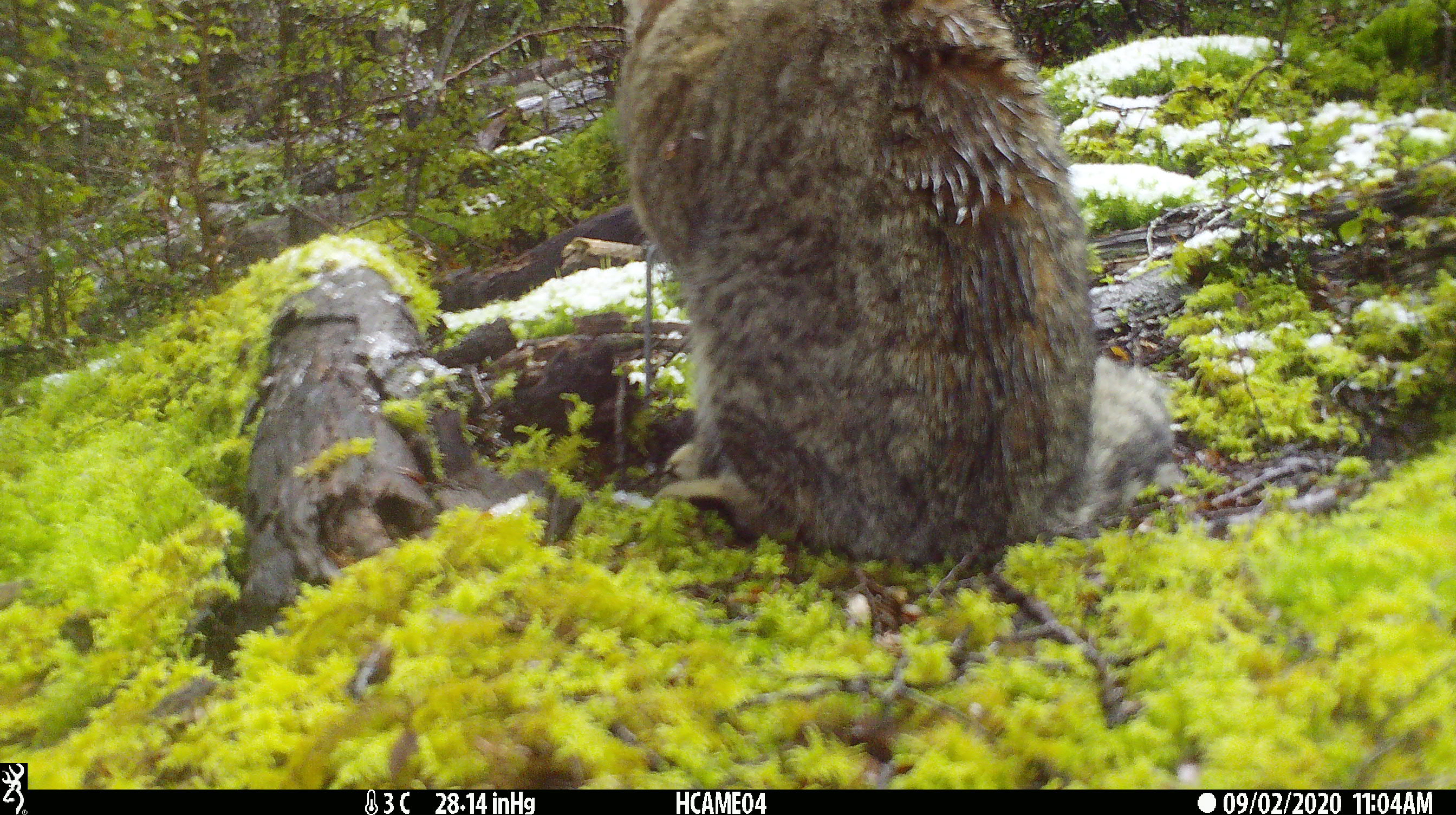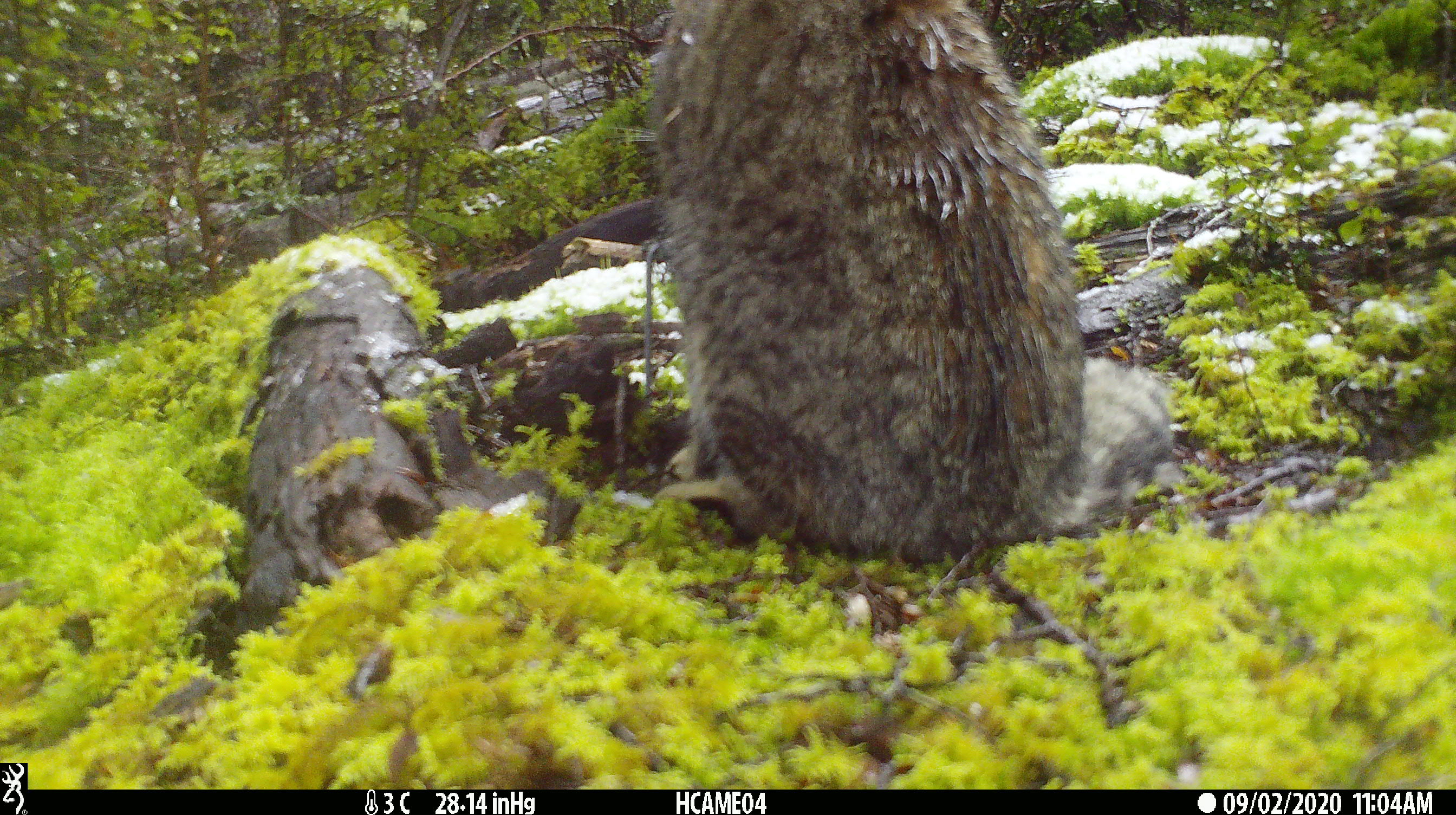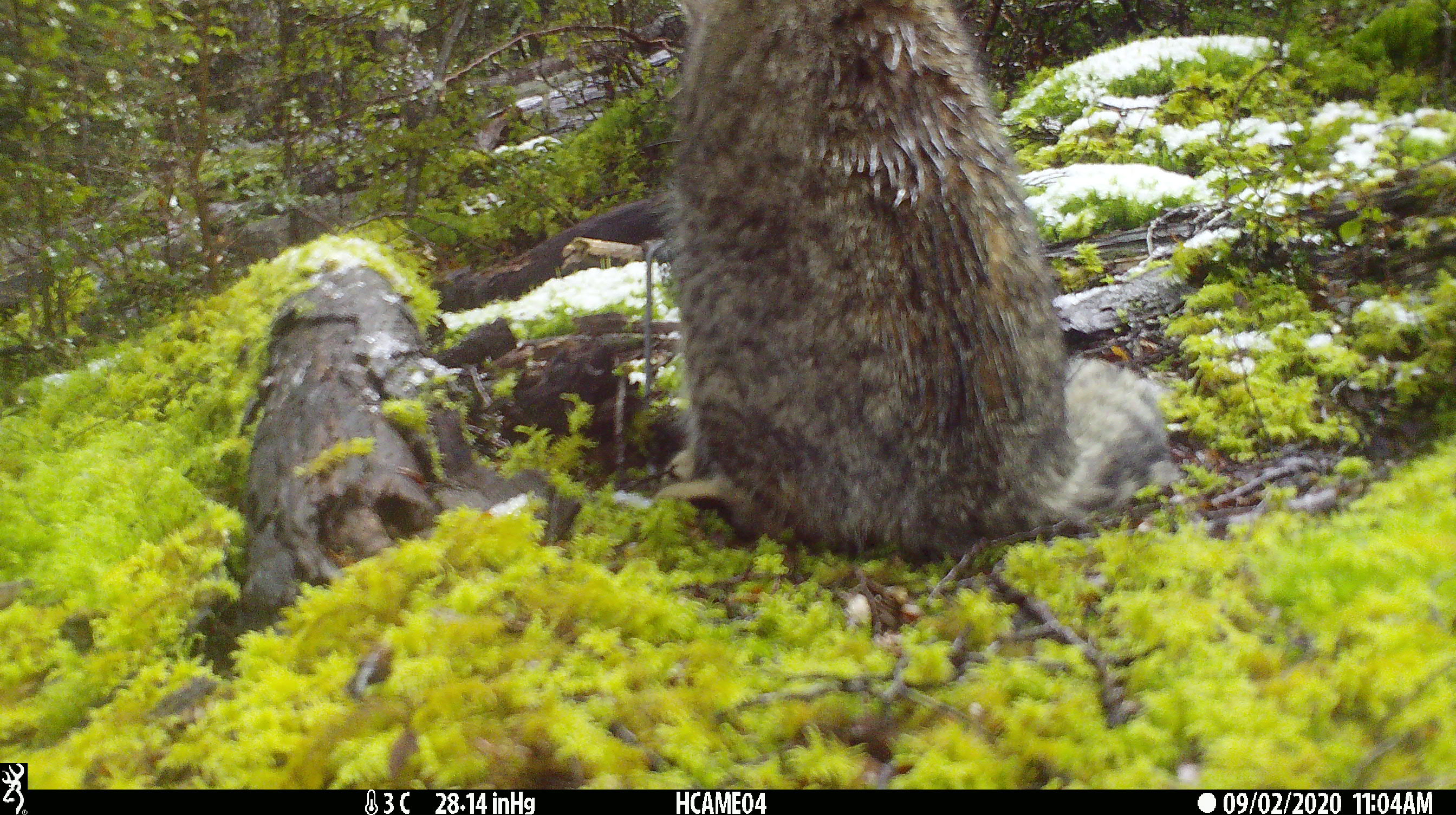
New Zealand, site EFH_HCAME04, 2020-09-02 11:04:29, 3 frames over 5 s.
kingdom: Animalia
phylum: Chordata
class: Mammalia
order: Carnivora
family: Felidae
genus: Felis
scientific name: Felis catus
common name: domestic cat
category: cat